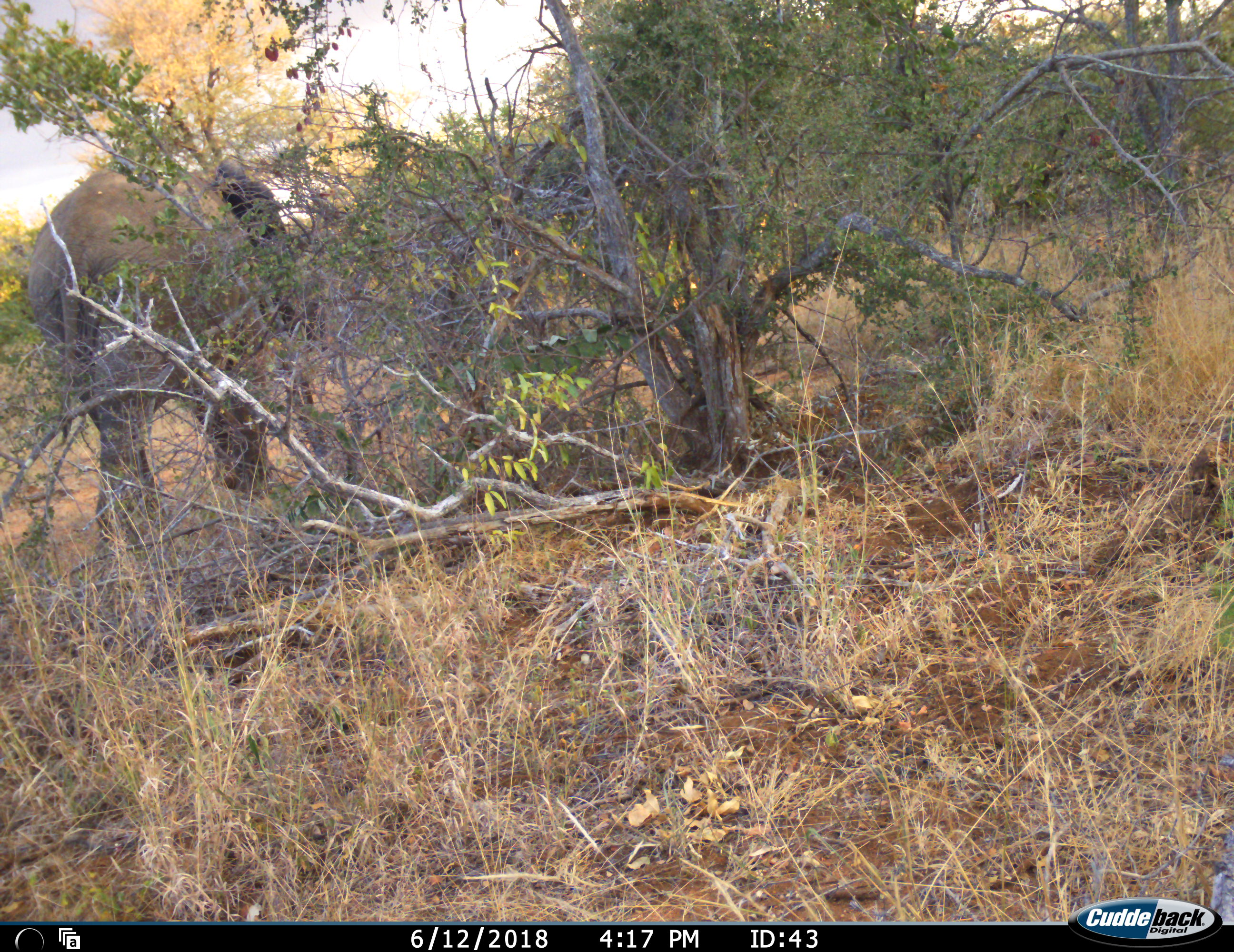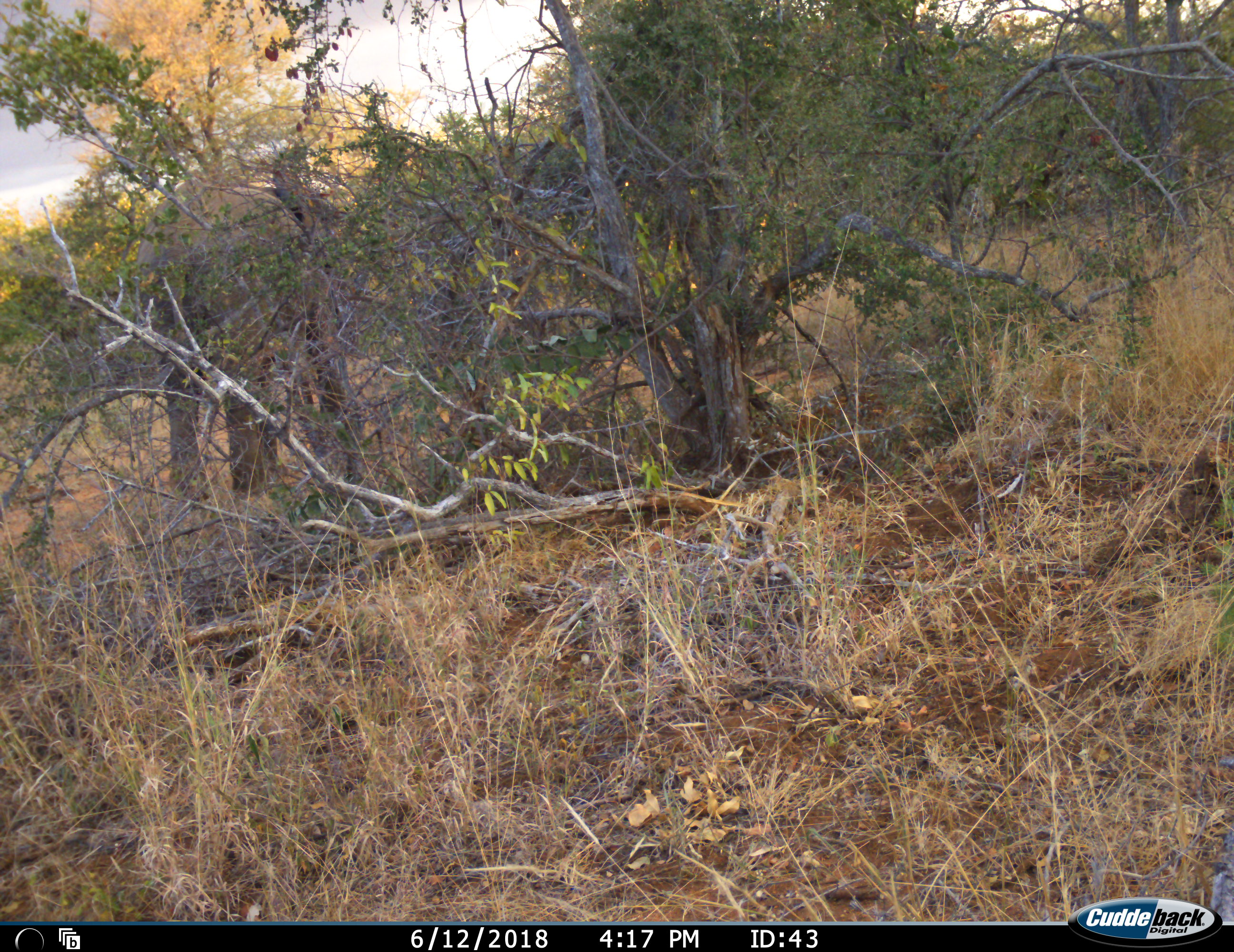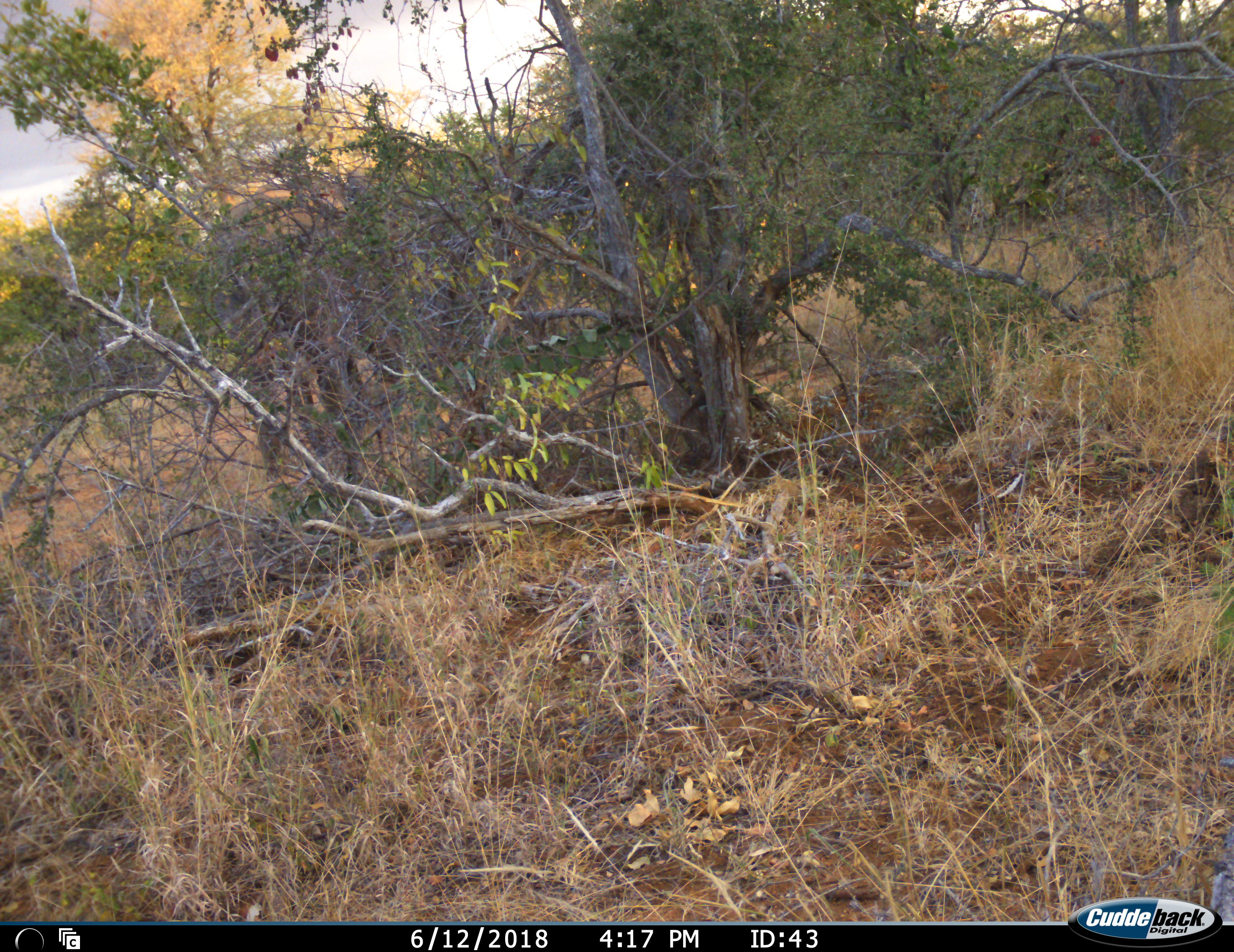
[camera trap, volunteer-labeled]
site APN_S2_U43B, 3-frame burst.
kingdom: Animalia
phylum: Chordata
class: Mammalia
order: Proboscidea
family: Elephantidae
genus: Loxodonta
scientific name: Loxodonta africana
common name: african bush elephant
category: elephant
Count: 1.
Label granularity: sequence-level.